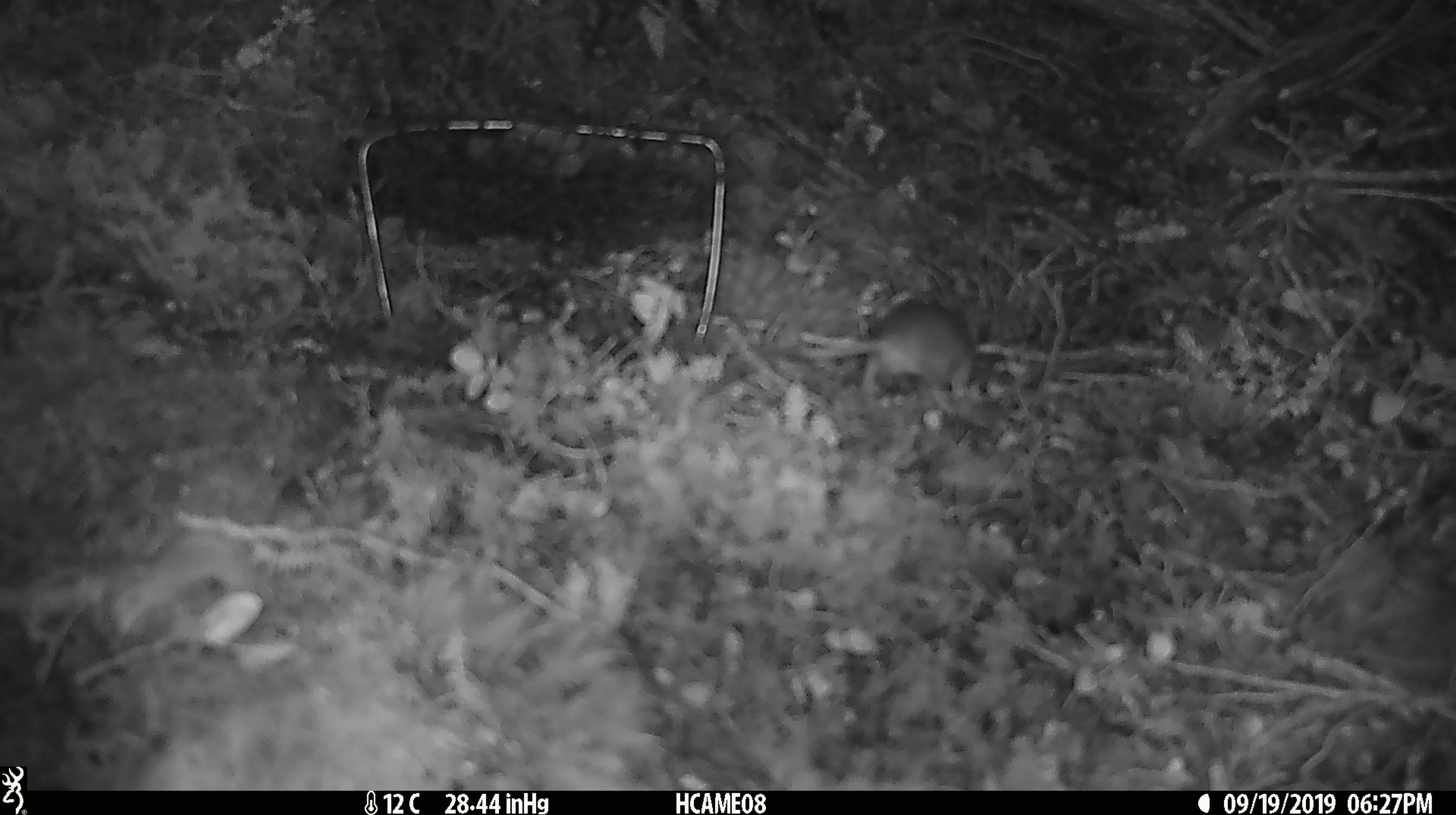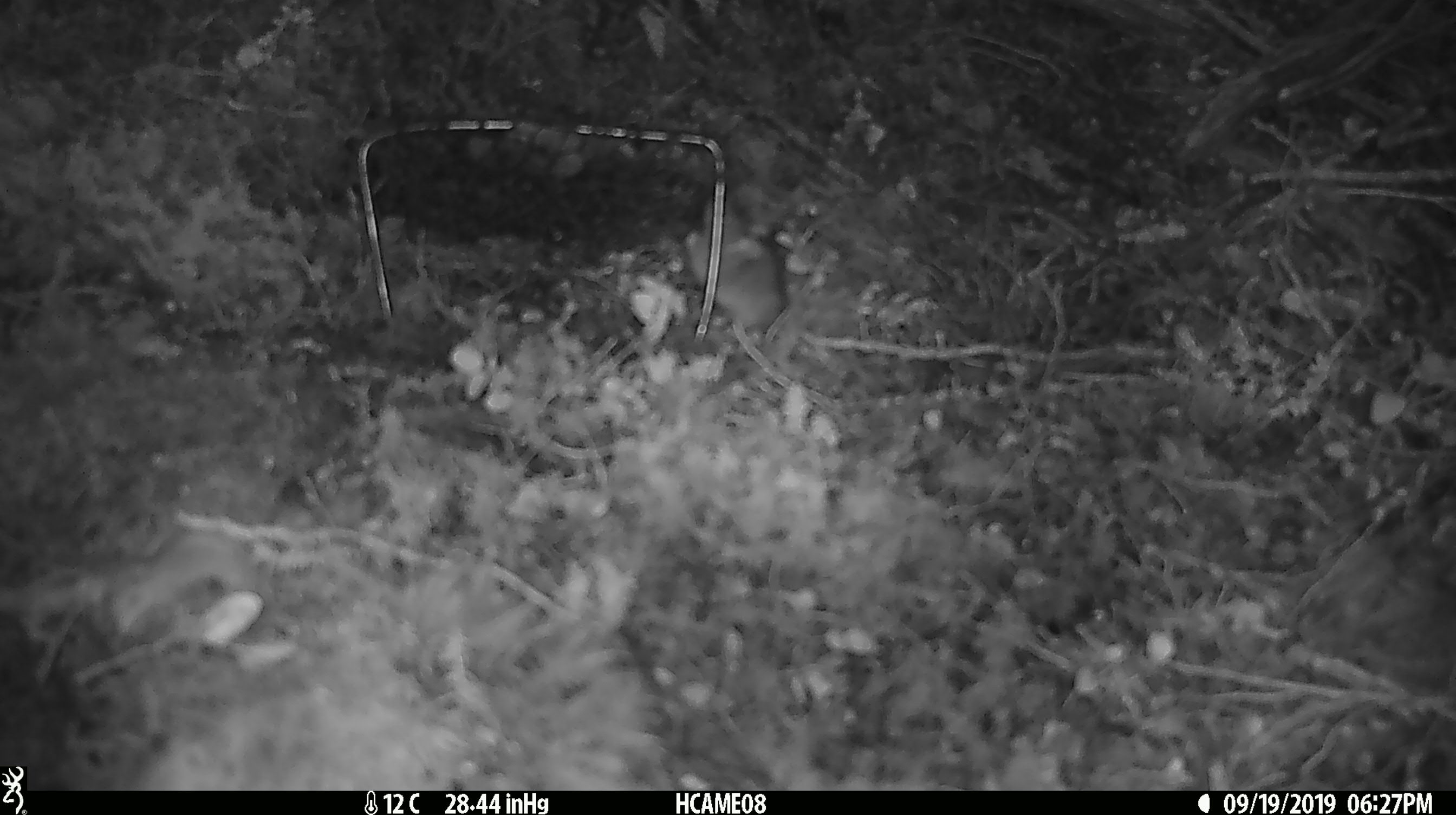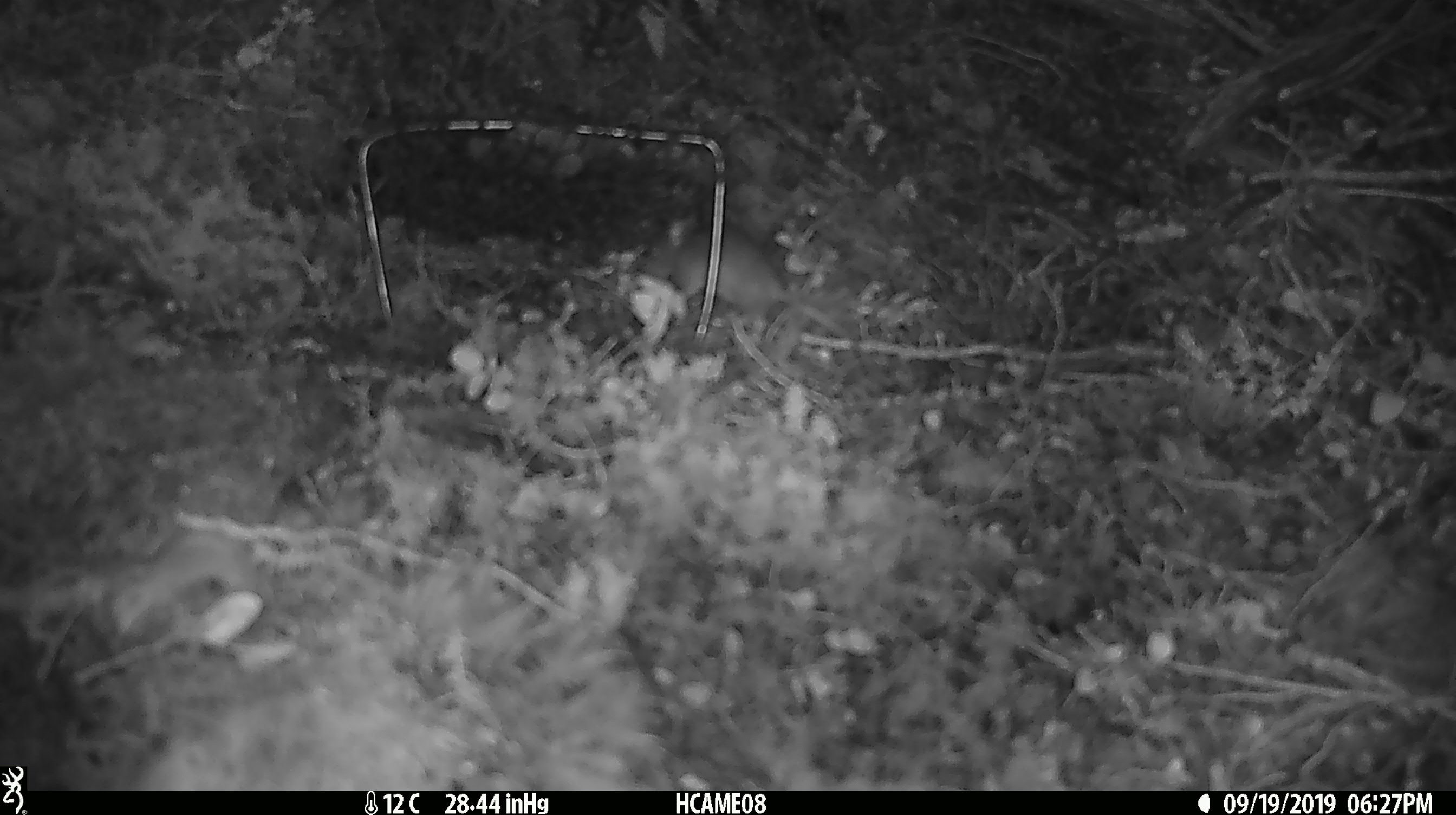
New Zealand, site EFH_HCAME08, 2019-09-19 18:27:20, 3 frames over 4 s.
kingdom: Animalia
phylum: Chordata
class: Mammalia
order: Rodentia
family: Muridae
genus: Mus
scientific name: Mus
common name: mouse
Mouse (Mus).